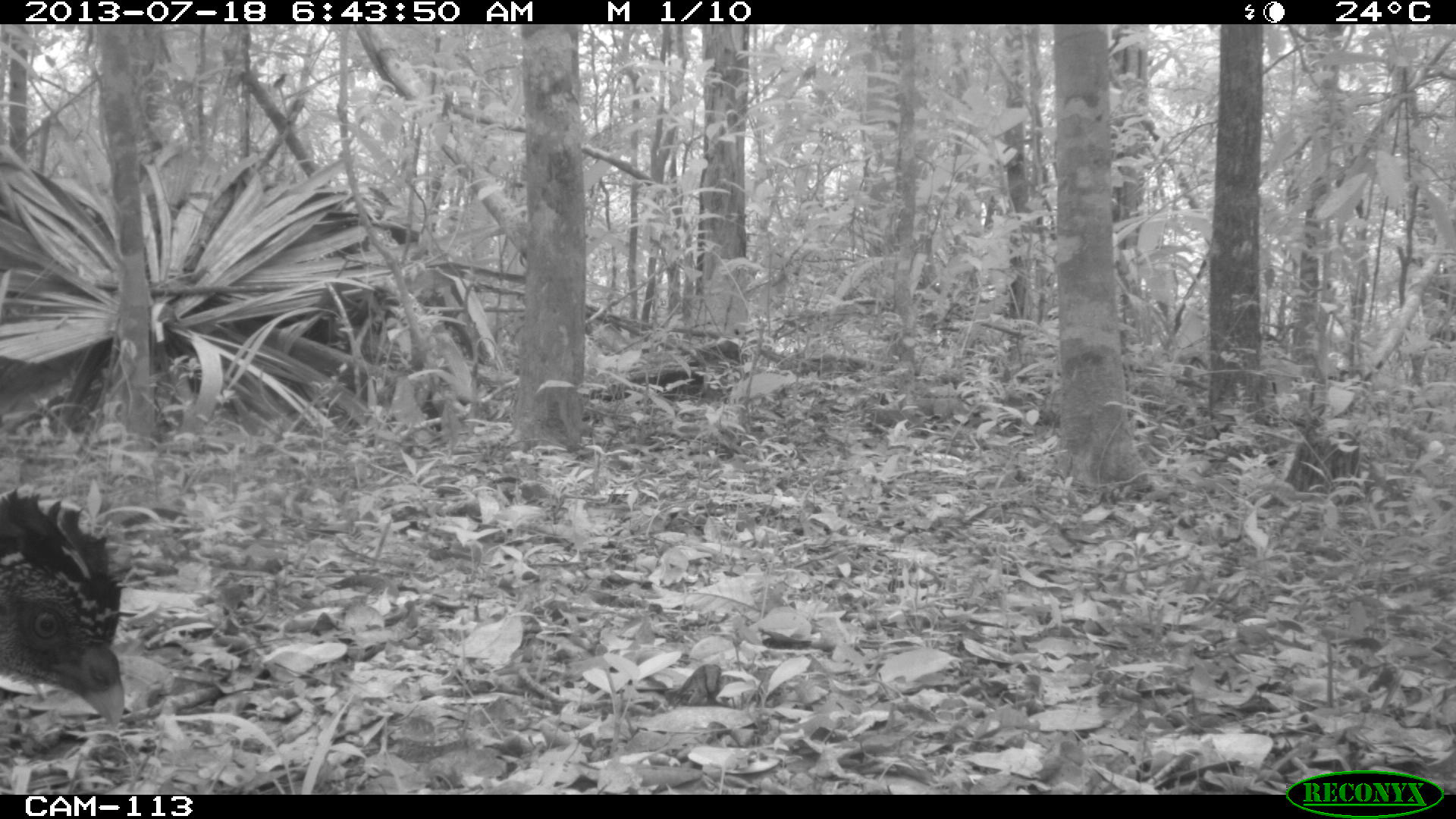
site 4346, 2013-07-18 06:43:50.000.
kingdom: Animalia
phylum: Chordata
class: Aves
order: Galliformes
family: Cracidae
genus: Crax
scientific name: Crax rubra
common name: great curassow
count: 1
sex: female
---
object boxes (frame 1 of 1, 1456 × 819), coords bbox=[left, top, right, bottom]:
crax rubra: bbox=[0, 486, 125, 726]